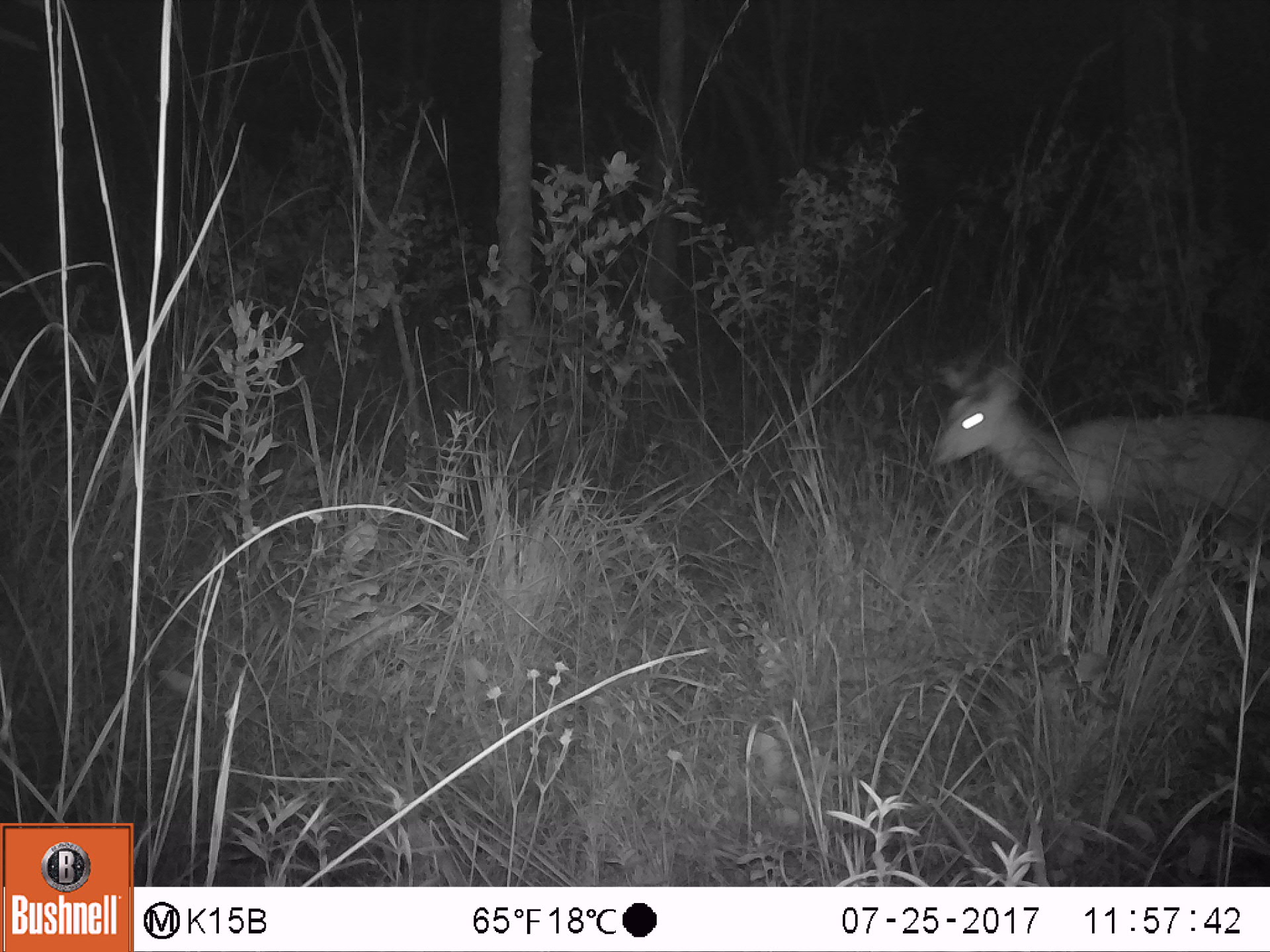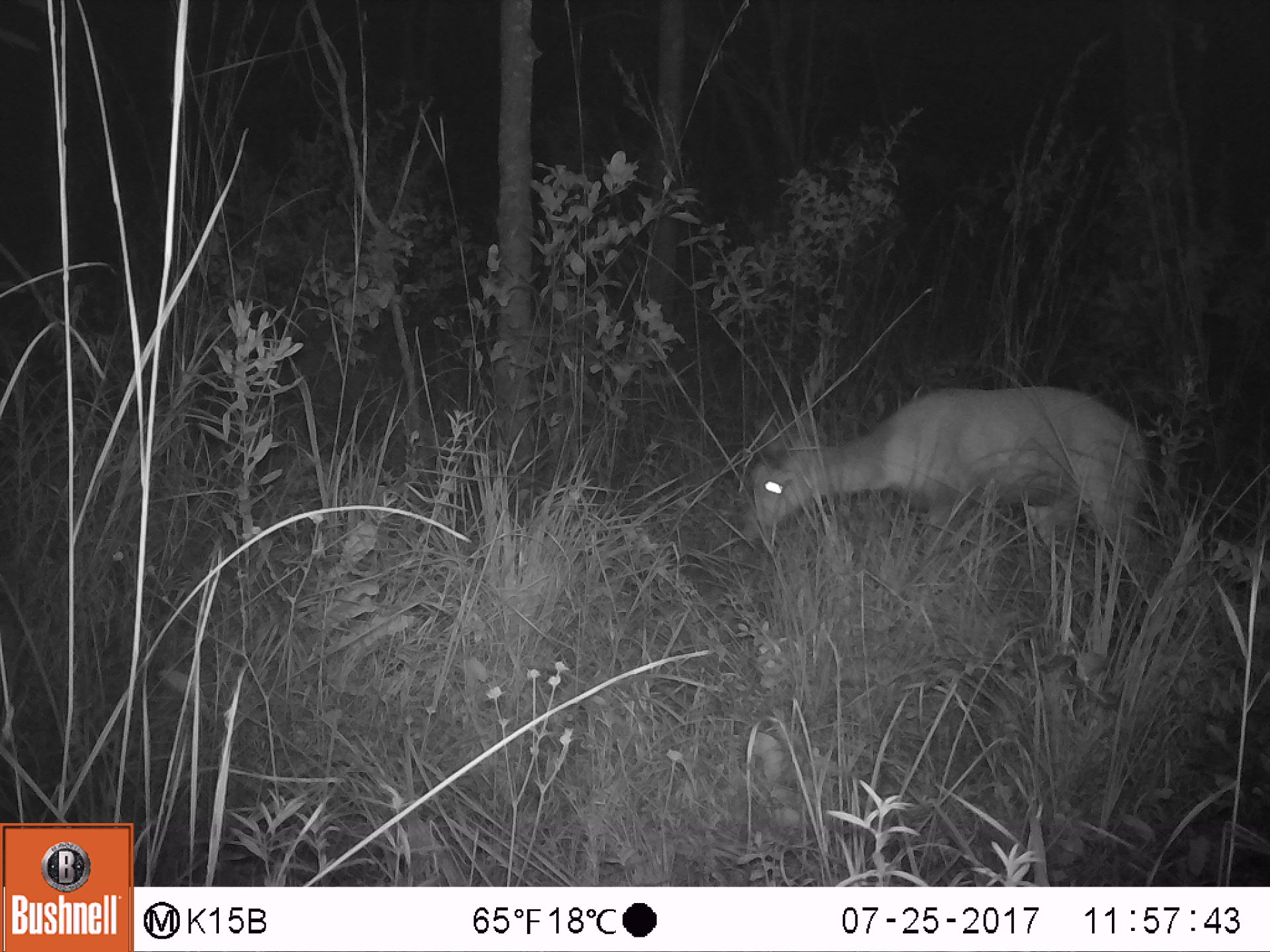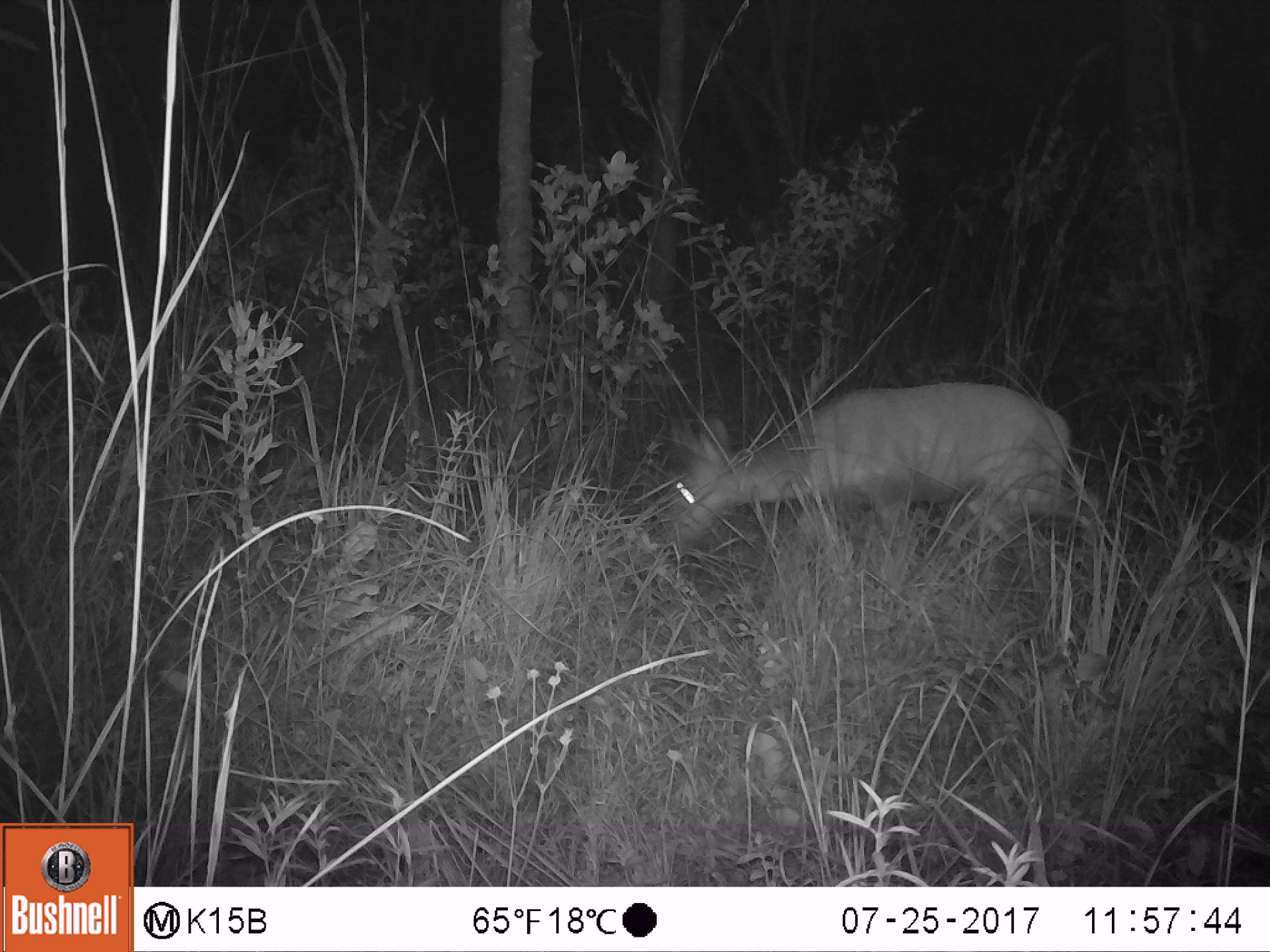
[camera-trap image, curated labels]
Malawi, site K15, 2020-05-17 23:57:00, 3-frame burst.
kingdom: Animalia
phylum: Chordata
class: Mammalia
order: Artiodactyla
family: Bovidae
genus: Tragelaphus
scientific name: Tragelaphus sylvaticus sylvaticus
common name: cape bushbuck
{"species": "cape bushbuck (Tragelaphus sylvaticus sylvaticus)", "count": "1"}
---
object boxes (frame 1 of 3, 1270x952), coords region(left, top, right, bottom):
cape bushbuck: region(934, 323, 1268, 611)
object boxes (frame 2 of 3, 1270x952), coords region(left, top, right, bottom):
cape bushbuck: region(744, 387, 1148, 602)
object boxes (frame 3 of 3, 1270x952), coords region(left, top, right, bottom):
cape bushbuck: region(652, 375, 1103, 577)